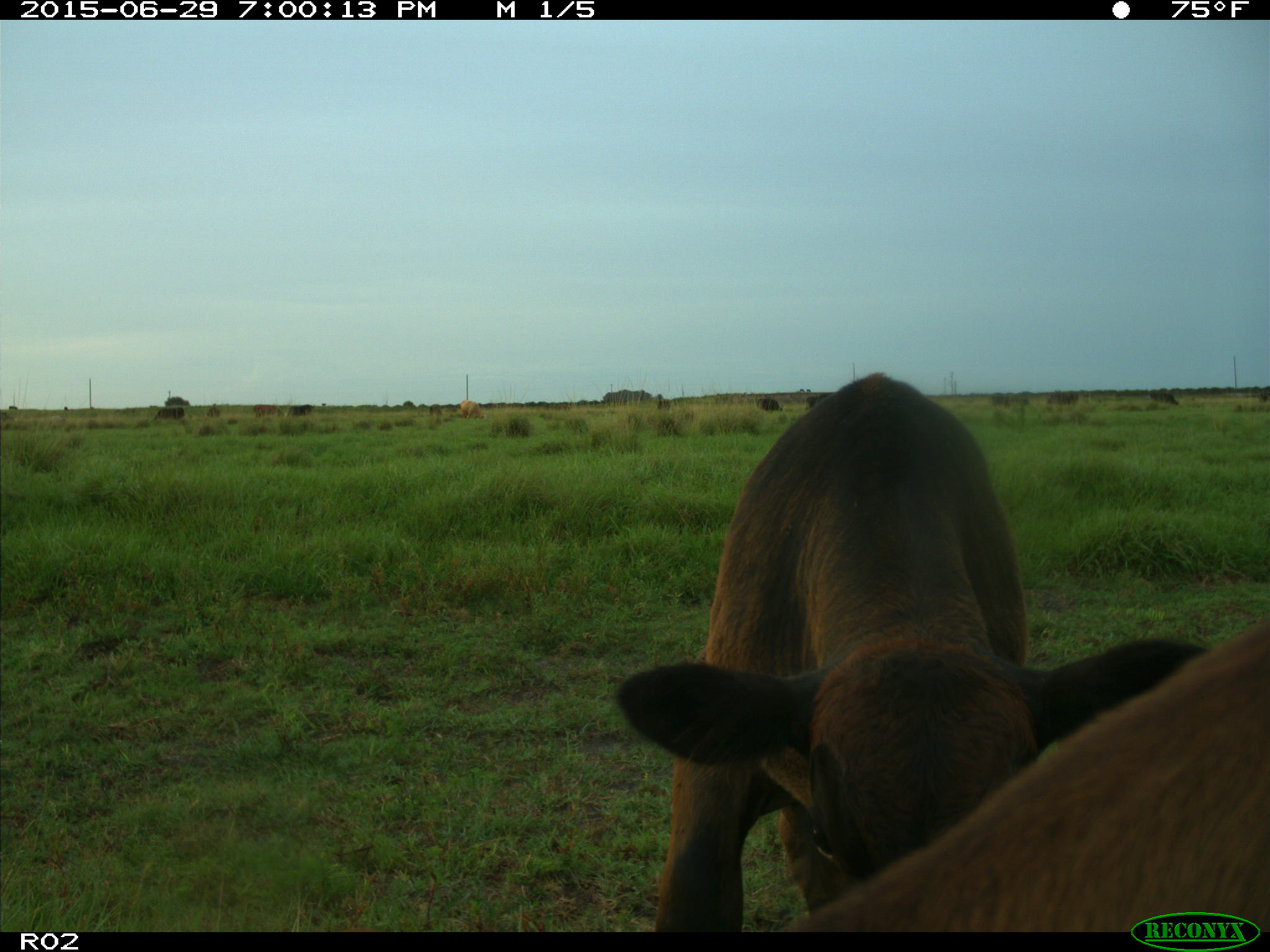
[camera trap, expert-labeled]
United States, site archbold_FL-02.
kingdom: Animalia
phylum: Chordata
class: Mammalia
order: Artiodactyla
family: Bovidae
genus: Bos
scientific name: Bos taurus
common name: domestic cow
Bos taurus (domestic cow).